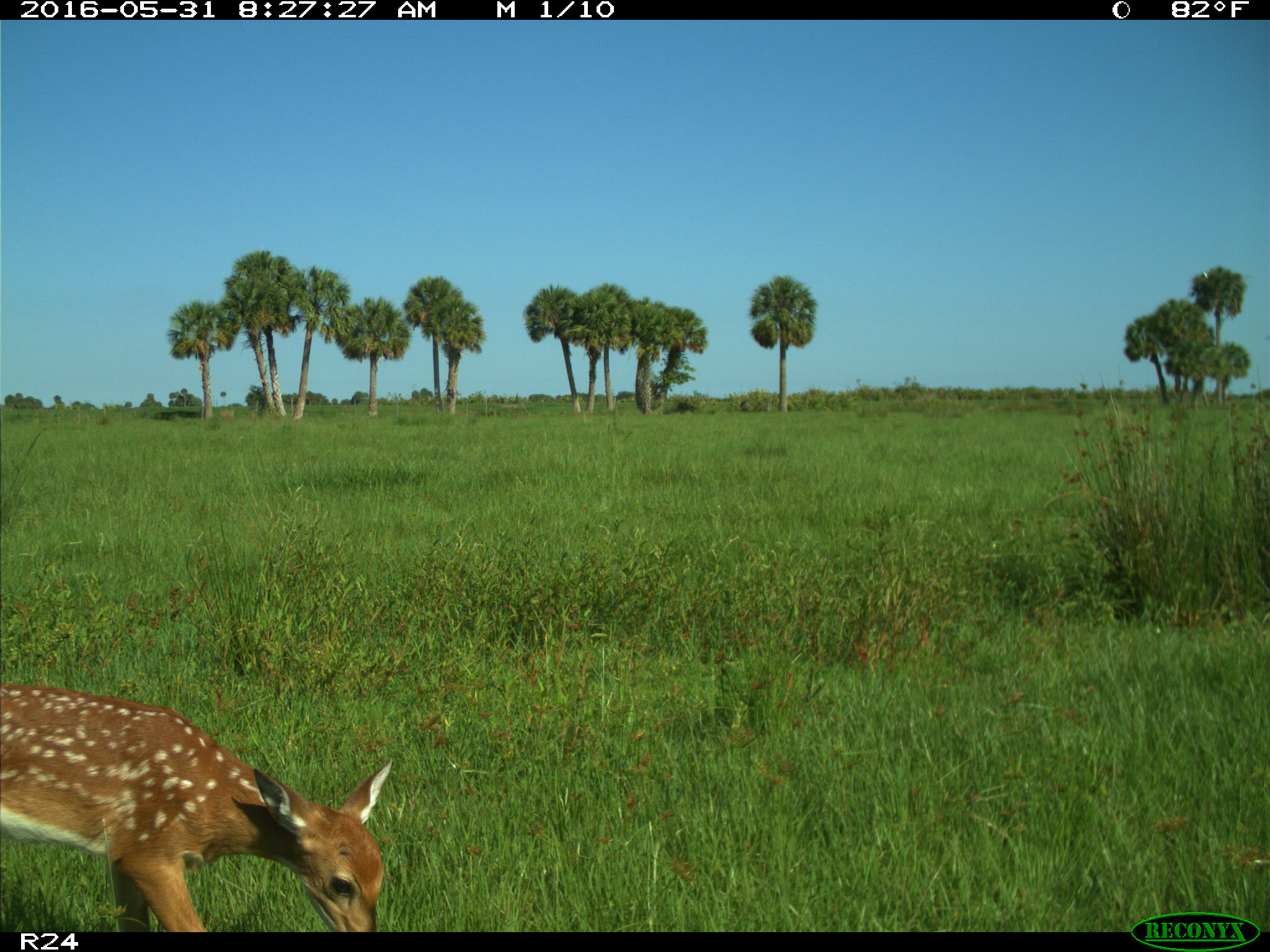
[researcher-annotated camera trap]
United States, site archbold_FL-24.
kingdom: Animalia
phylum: Chordata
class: Mammalia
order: Artiodactyla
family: Cervidae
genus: Odocoileus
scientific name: Odocoileus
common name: deer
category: unidentified deer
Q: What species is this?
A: Unidentified deer (deer) (Odocoileus).